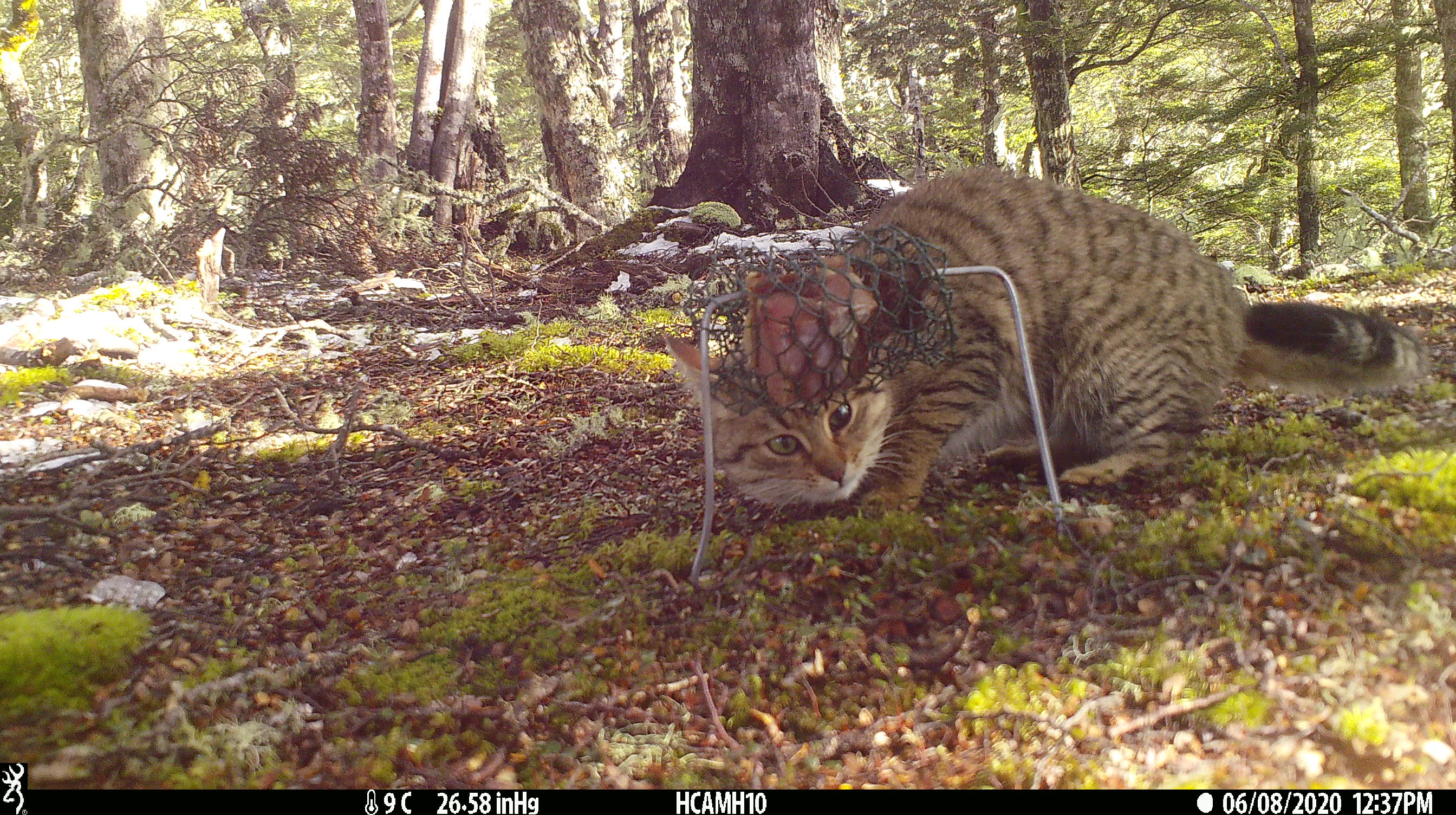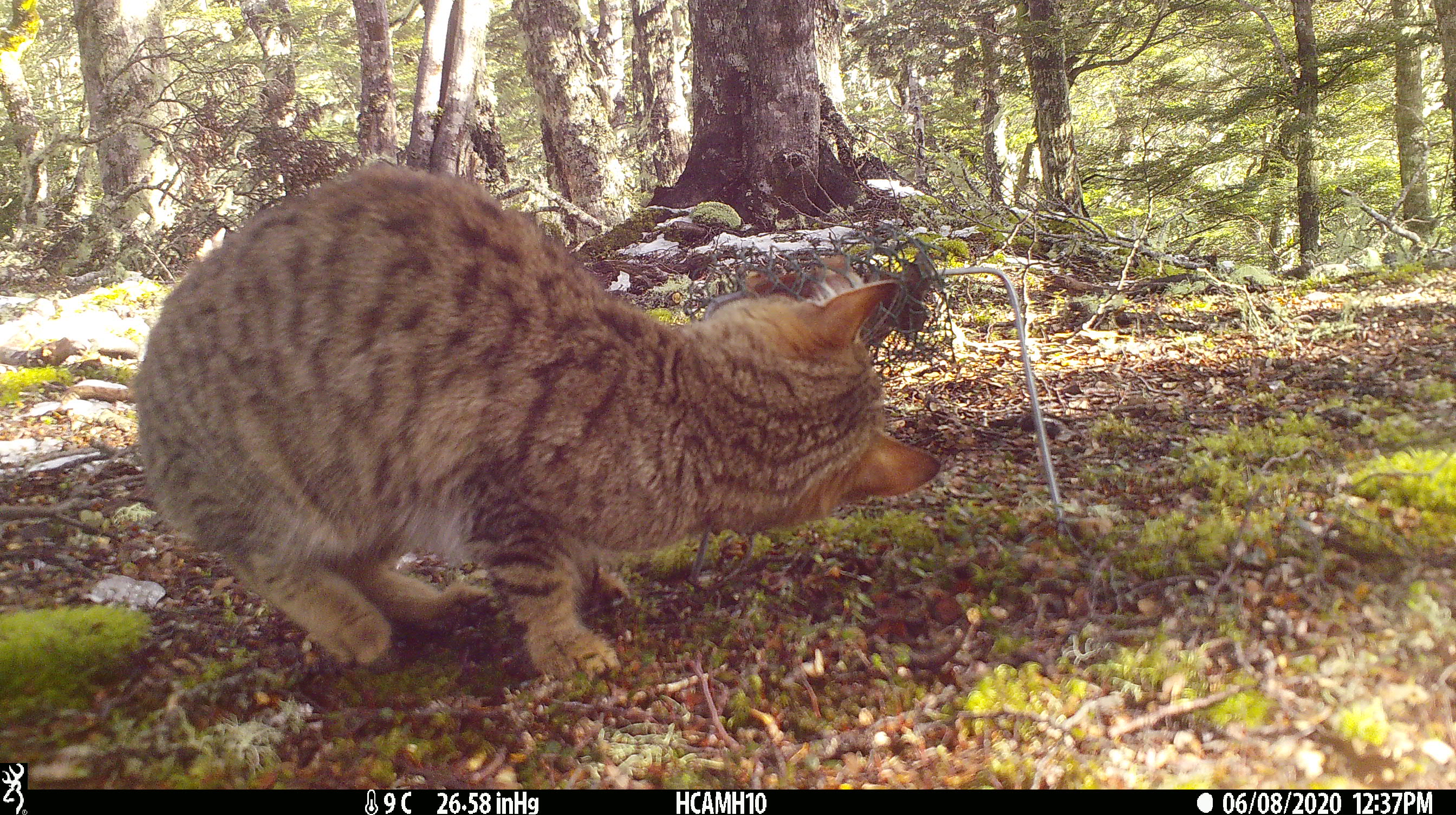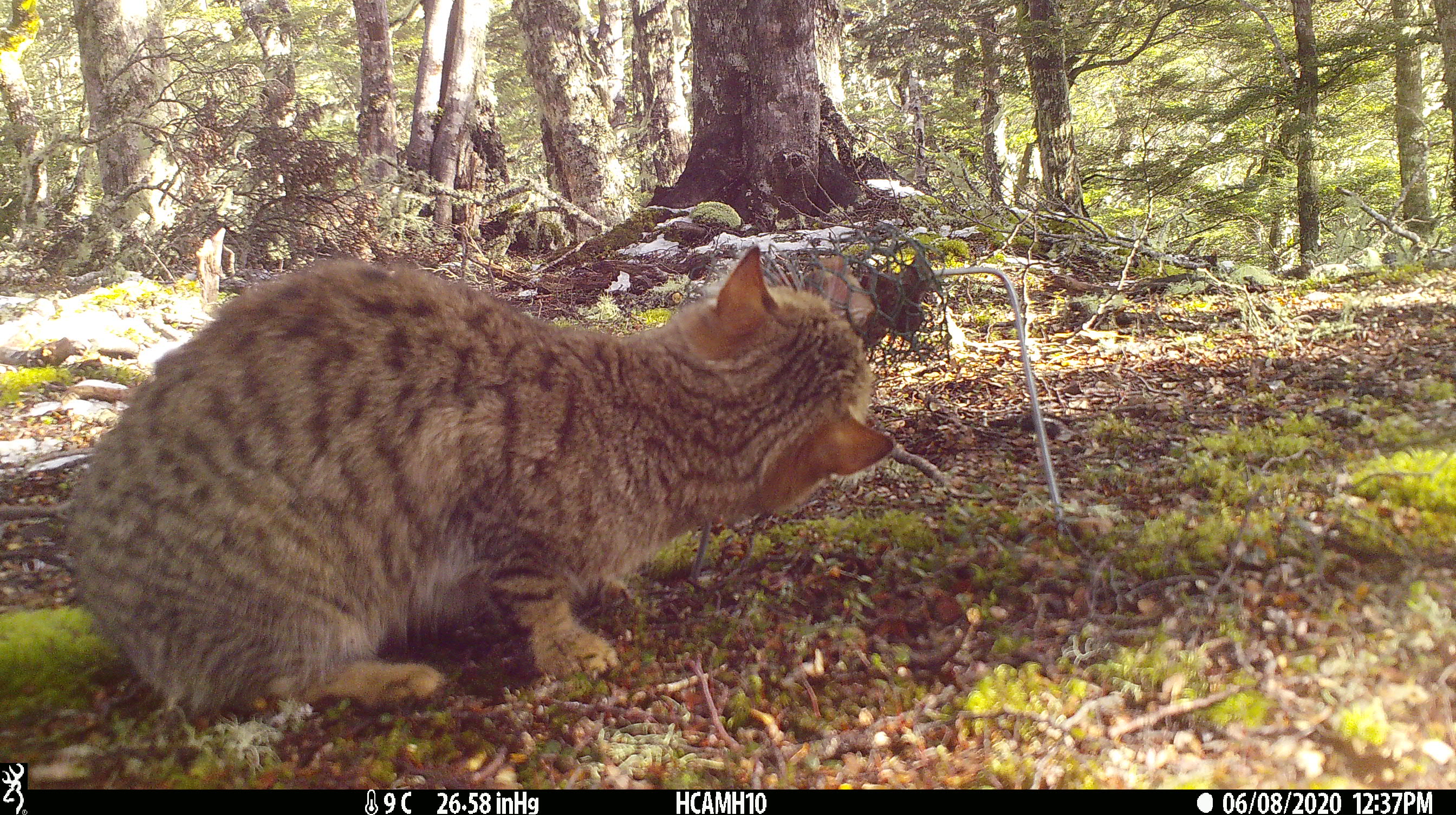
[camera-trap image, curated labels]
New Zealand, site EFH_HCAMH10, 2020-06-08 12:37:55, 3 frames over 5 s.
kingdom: Animalia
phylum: Chordata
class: Mammalia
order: Carnivora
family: Felidae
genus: Felis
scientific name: Felis catus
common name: domestic cat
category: cat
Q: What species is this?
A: Cat (domestic cat) (Felis catus).